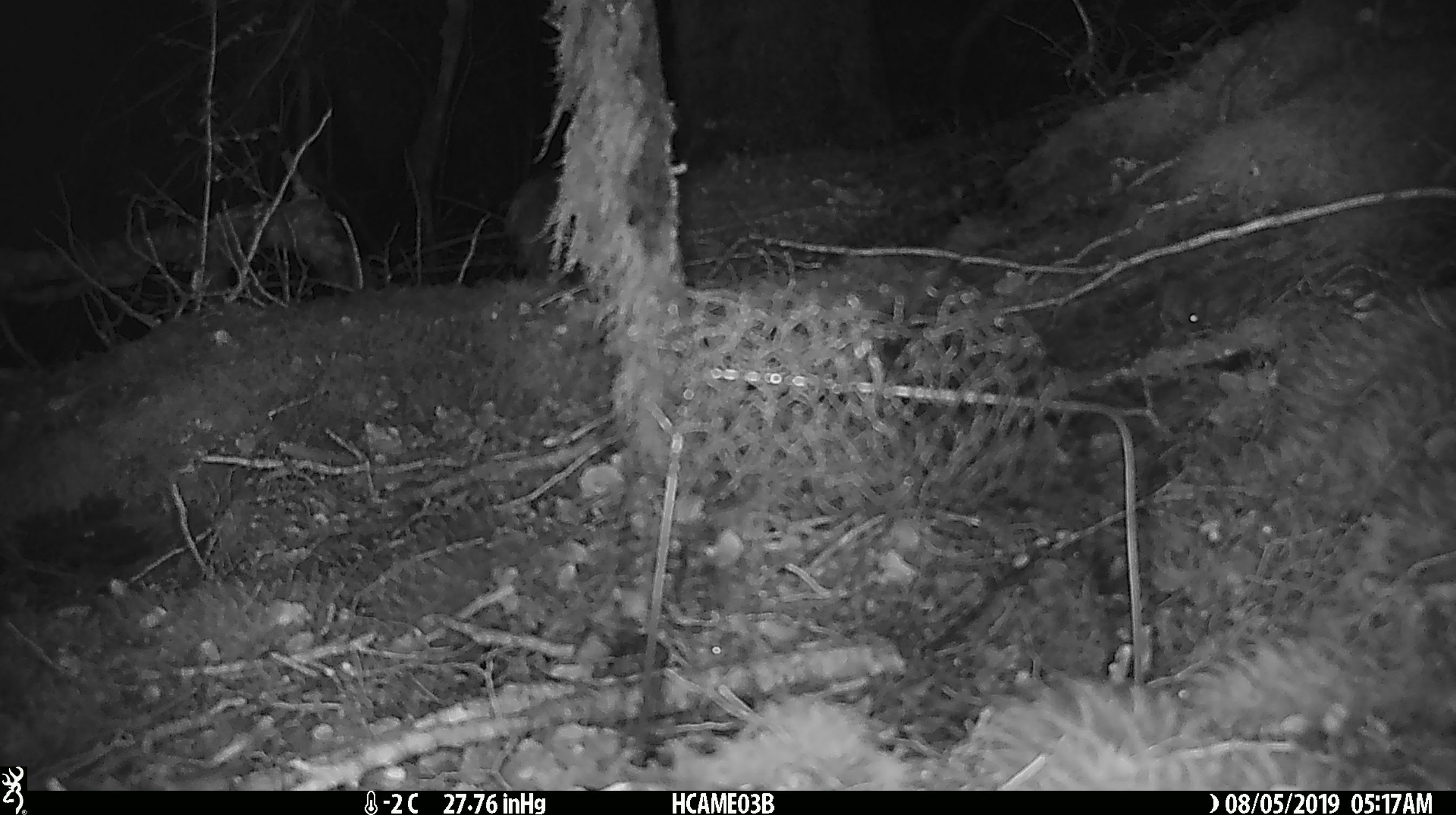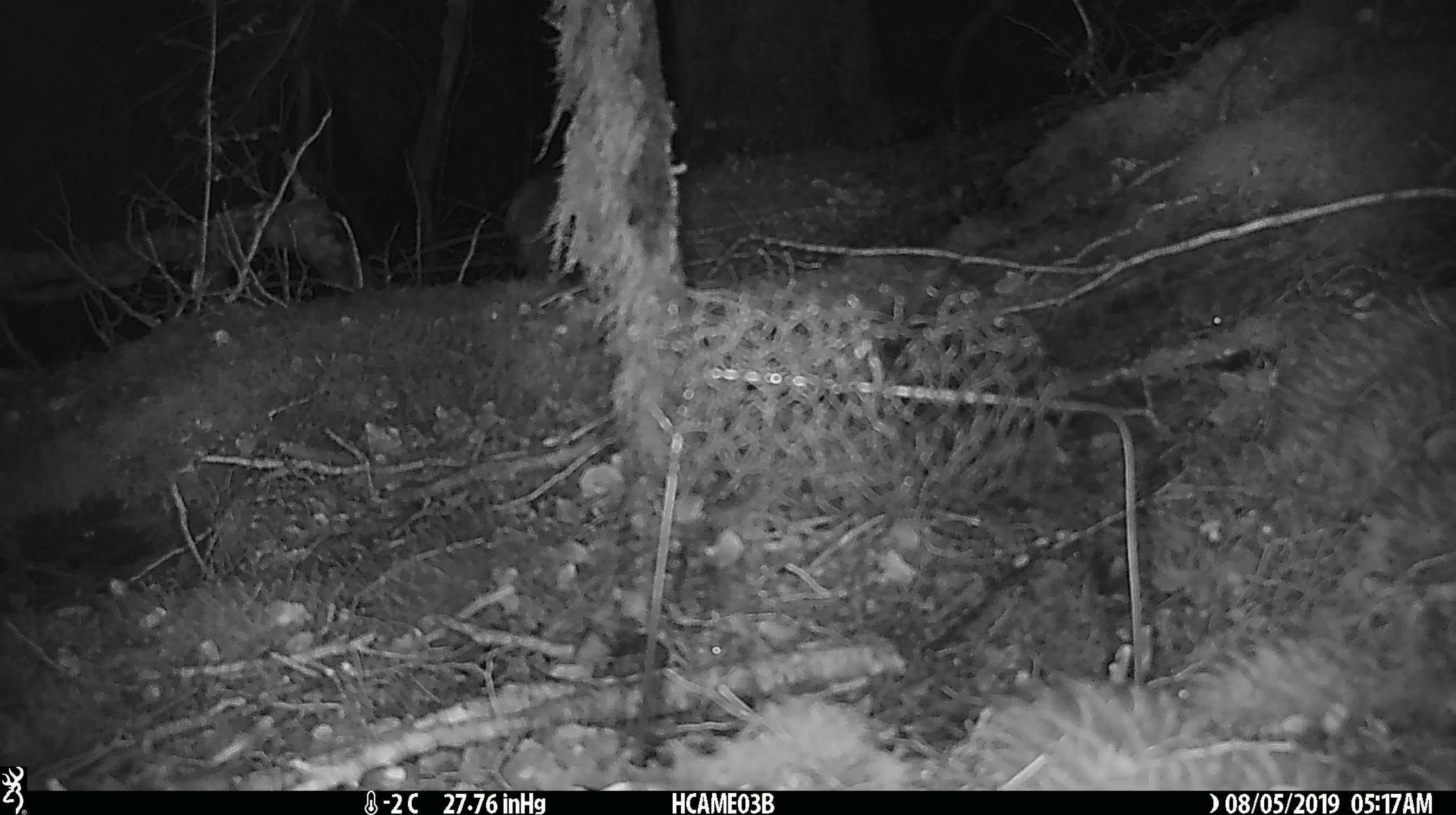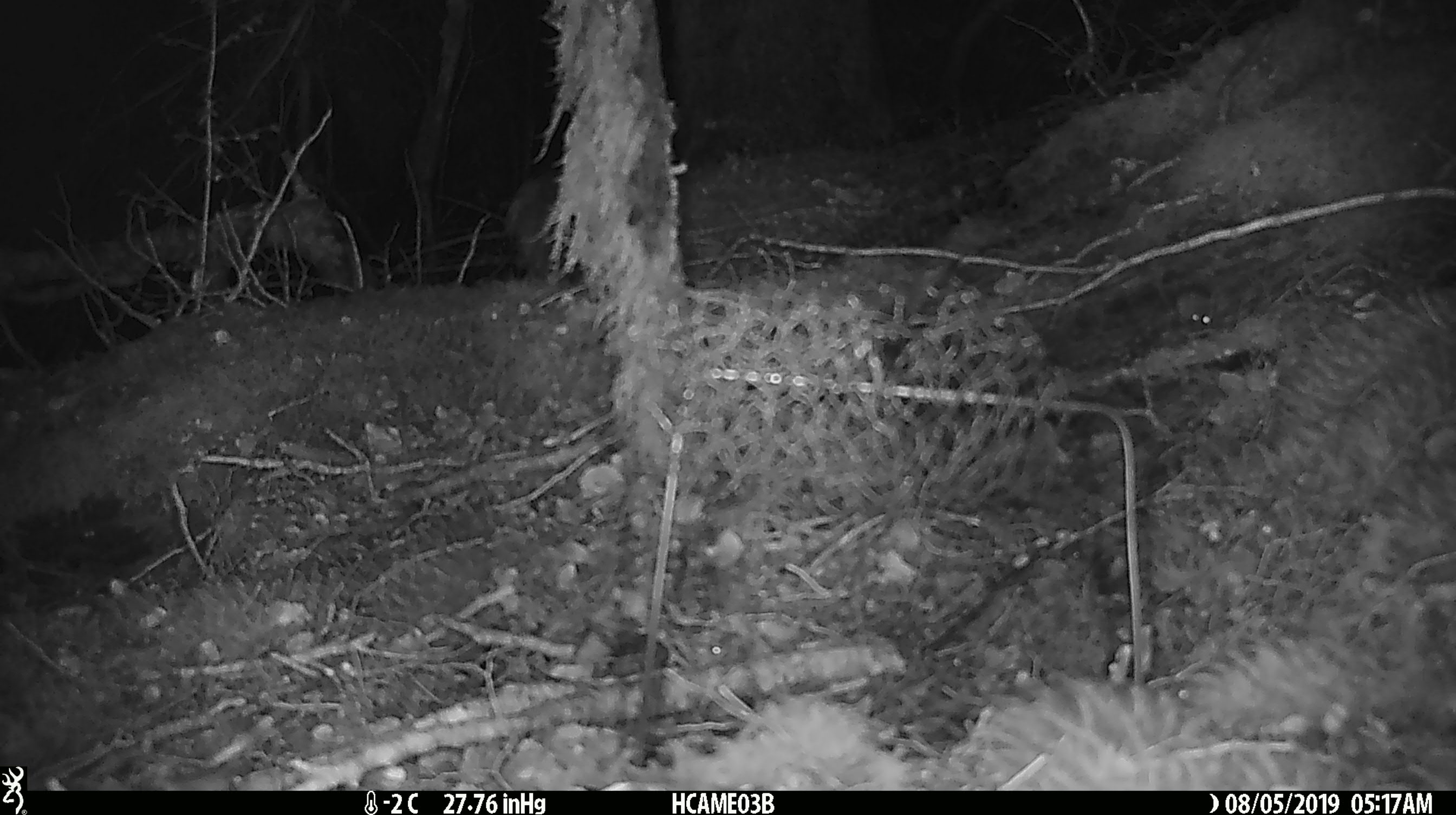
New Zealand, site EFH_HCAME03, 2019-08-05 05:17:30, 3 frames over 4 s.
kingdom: Animalia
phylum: Chordata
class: Mammalia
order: Rodentia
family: Muridae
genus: Mus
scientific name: Mus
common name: mouse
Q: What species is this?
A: Mouse (Mus).